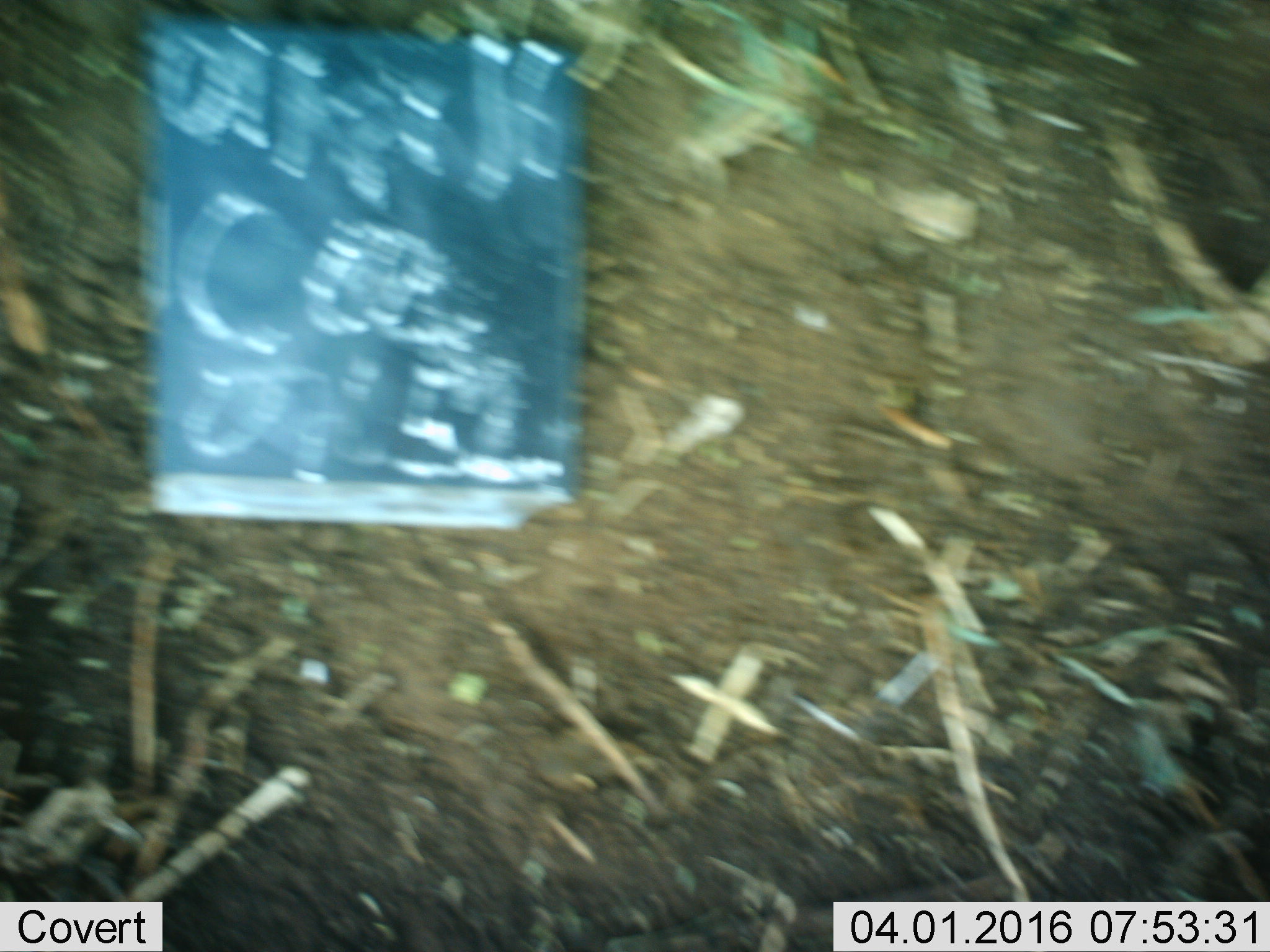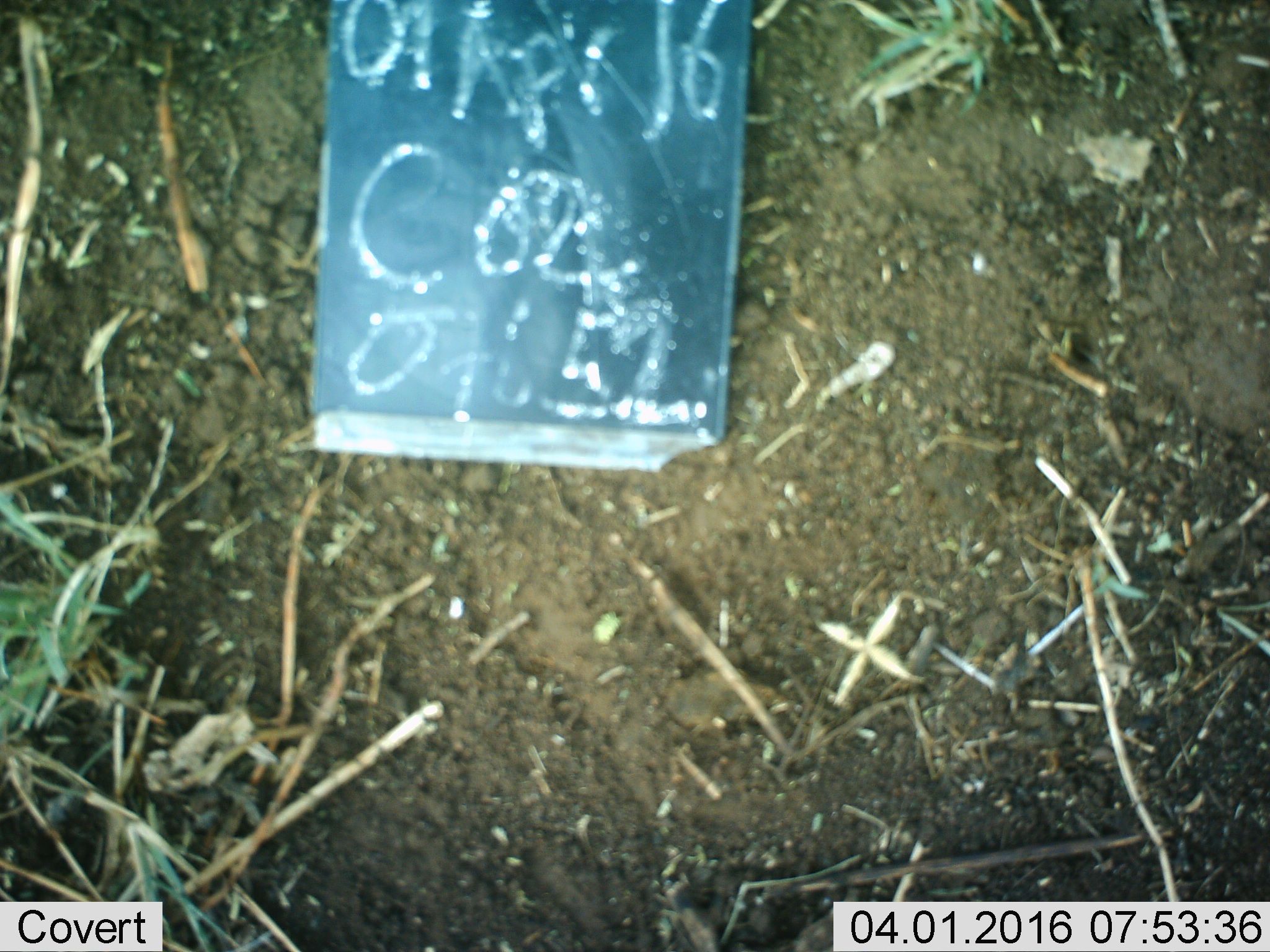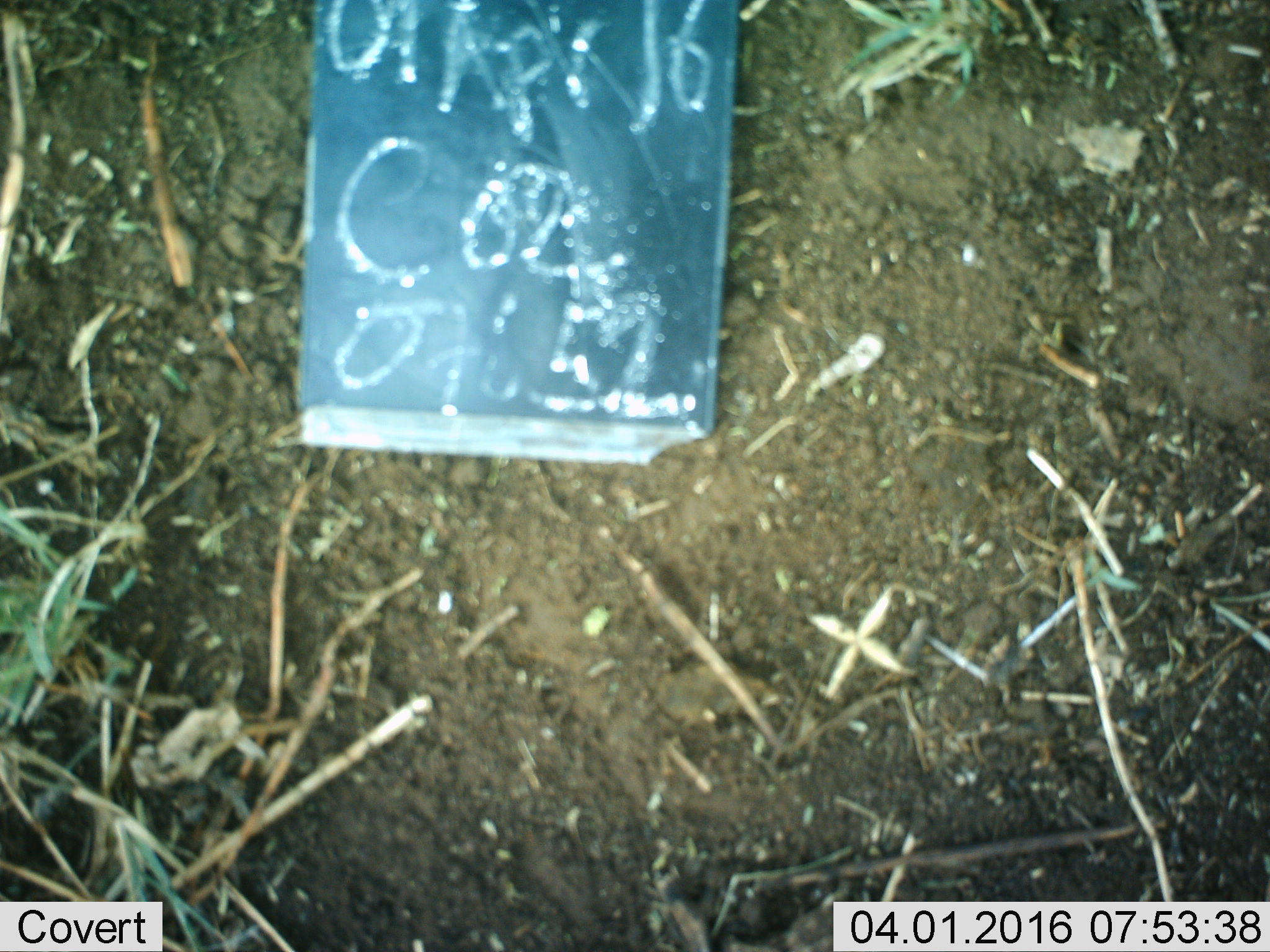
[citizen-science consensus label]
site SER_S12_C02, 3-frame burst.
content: unidentified animal